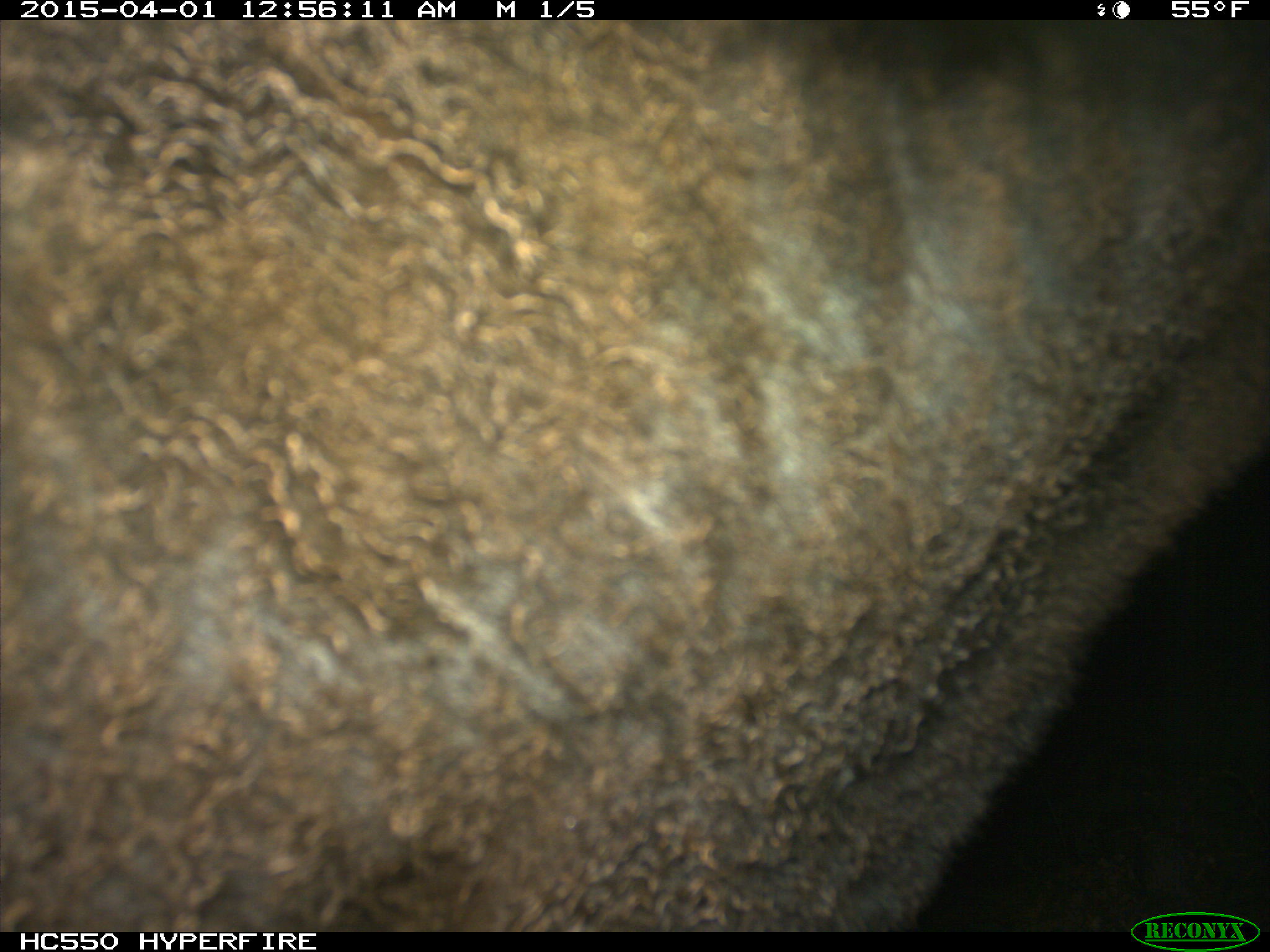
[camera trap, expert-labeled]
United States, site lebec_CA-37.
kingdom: Animalia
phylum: Chordata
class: Mammalia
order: Artiodactyla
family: Bovidae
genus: Bos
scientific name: Bos taurus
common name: domestic cow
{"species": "Bos taurus (domestic cow)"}